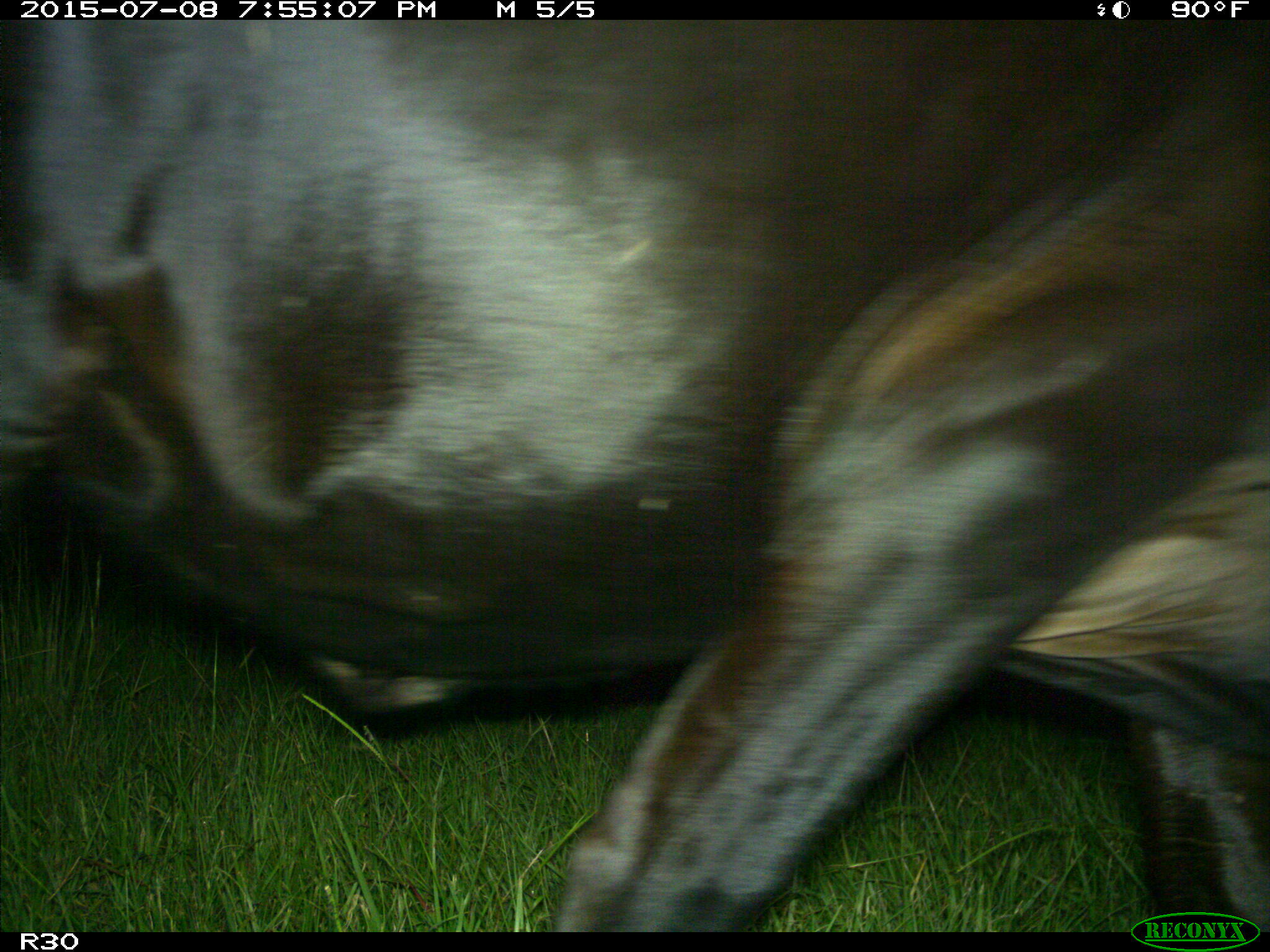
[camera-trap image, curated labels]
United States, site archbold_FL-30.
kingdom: Animalia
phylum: Chordata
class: Mammalia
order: Artiodactyla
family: Bovidae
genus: Bos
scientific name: Bos taurus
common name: domestic cow